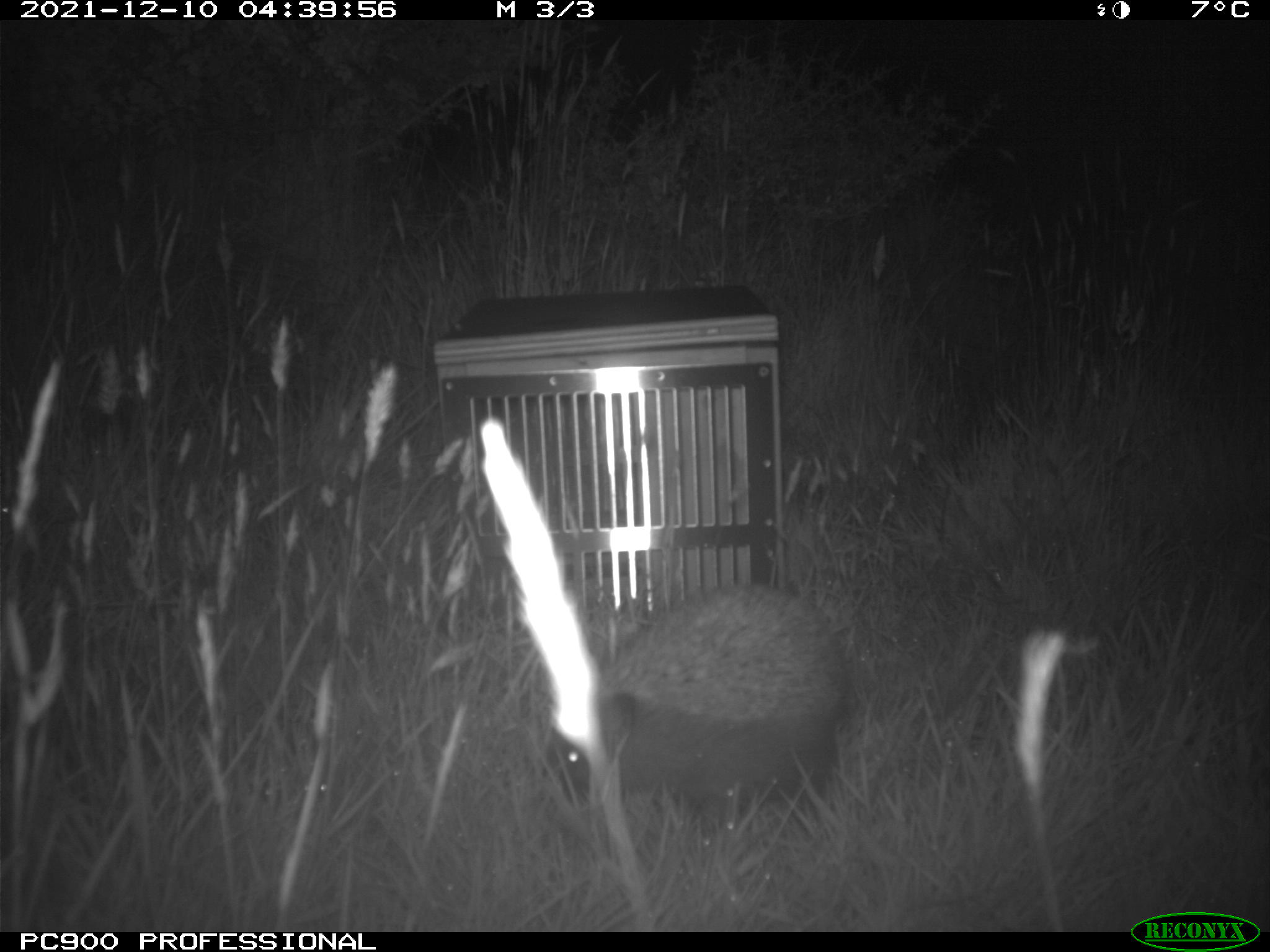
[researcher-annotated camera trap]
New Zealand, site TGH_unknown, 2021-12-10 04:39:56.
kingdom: Animalia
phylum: Chordata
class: Mammalia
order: Eulipotyphla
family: Erinaceidae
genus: Erinaceus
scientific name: Erinaceus europaeus europaeus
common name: european hedgehog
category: hedgehog